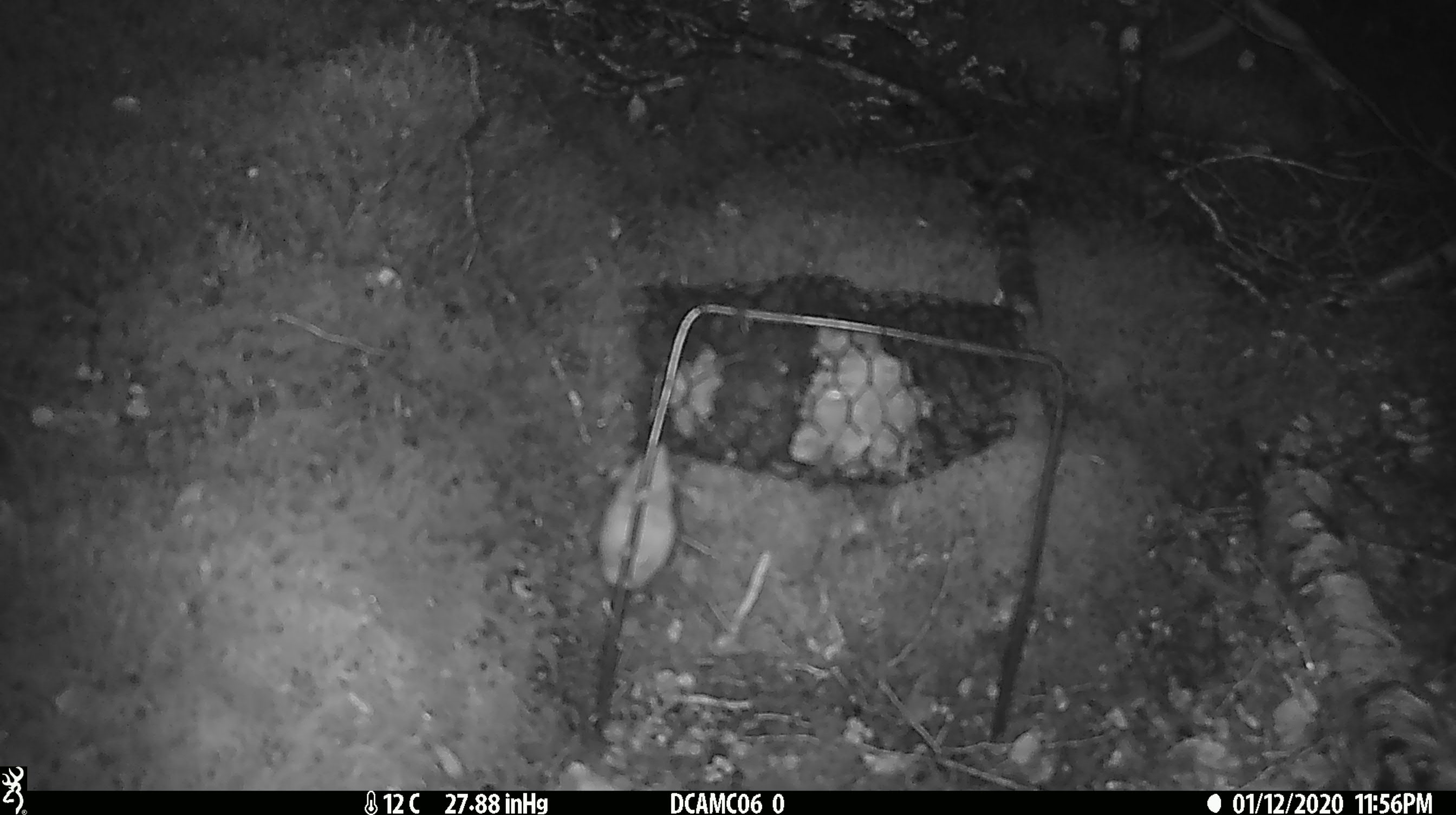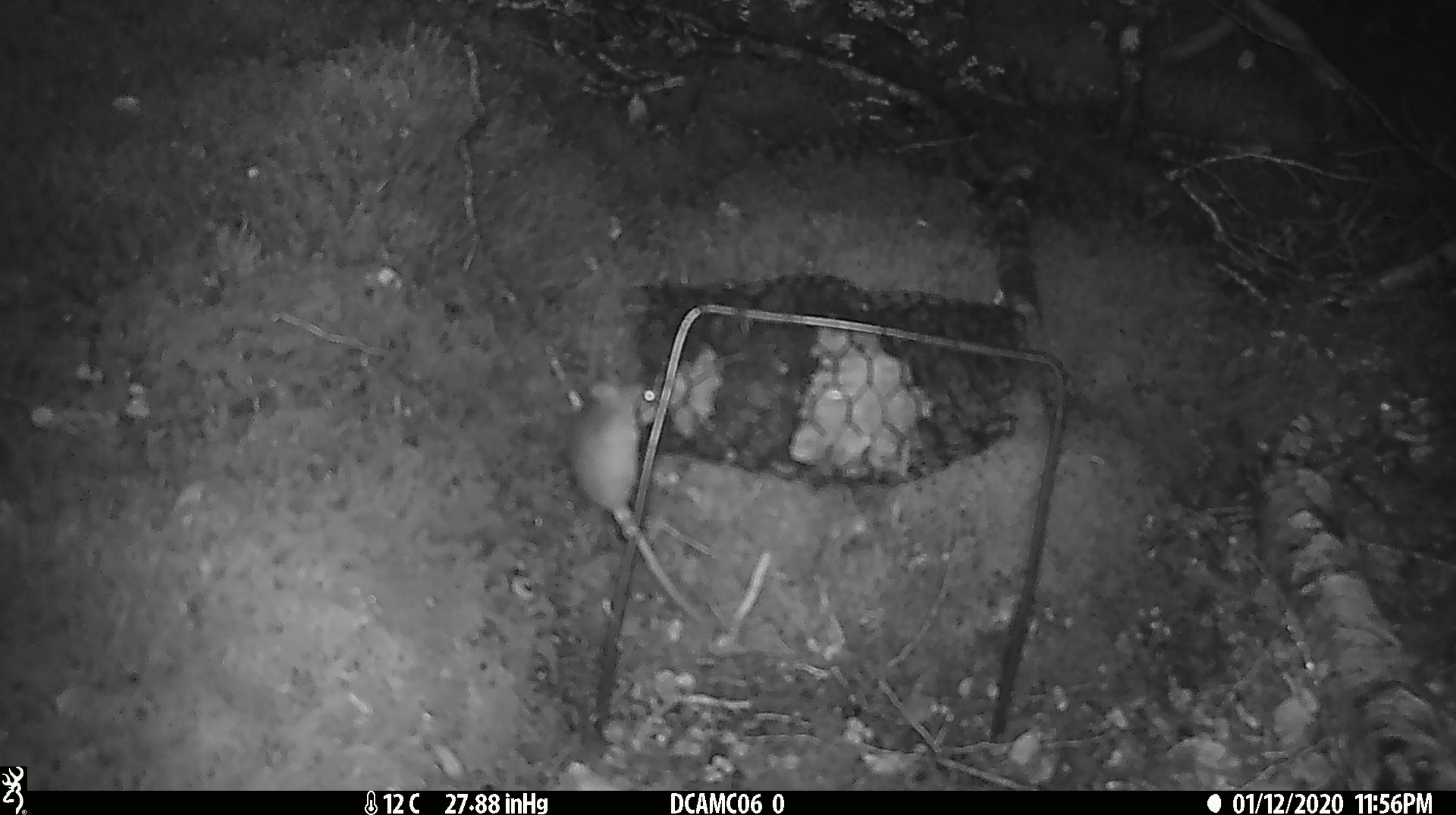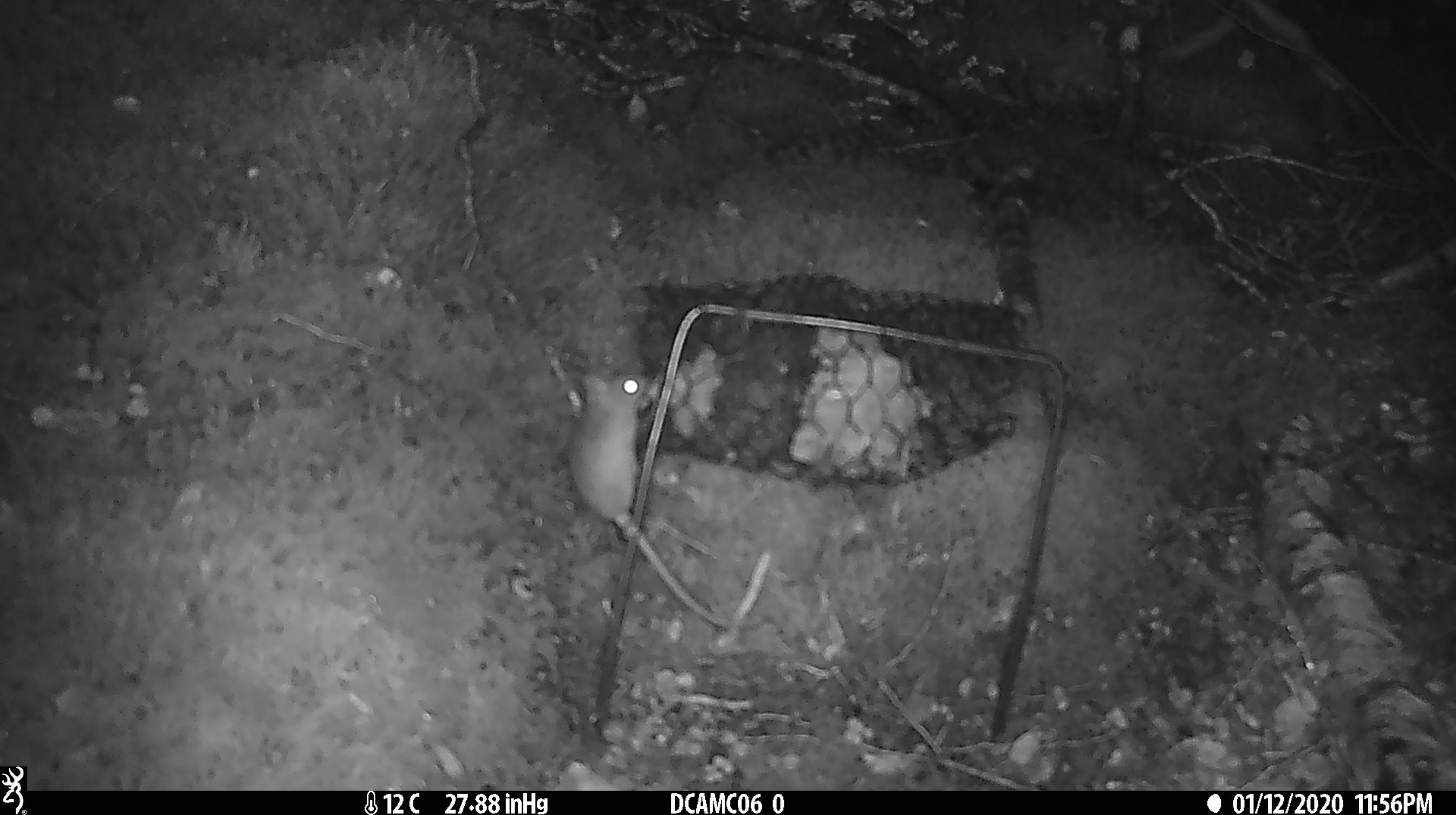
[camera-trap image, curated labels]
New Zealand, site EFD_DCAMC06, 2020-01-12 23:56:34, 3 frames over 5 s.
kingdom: Animalia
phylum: Chordata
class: Mammalia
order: Rodentia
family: Muridae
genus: Mus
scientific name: Mus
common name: mouse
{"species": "mouse (Mus)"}